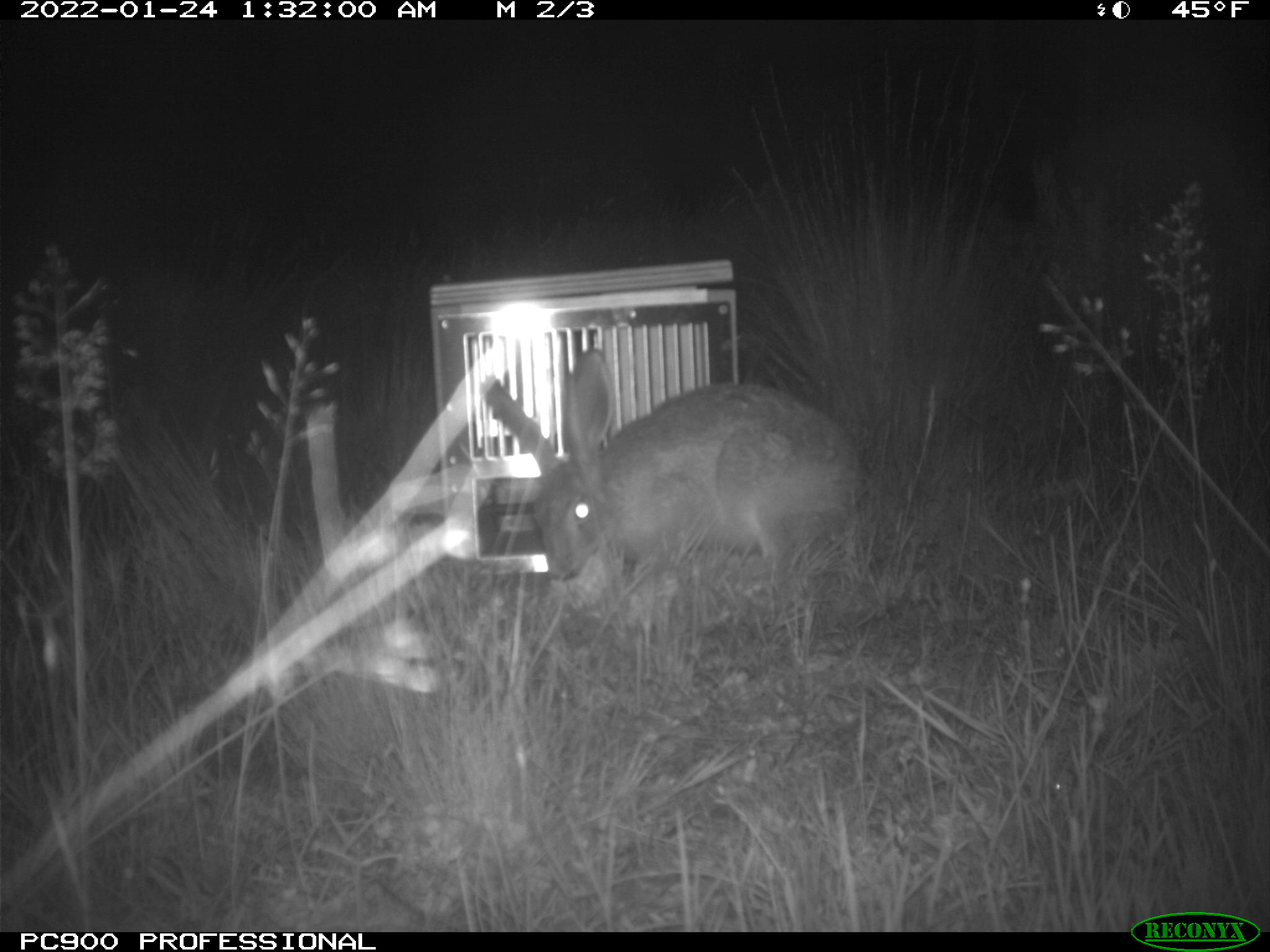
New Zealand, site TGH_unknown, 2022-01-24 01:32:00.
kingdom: Animalia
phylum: Chordata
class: Mammalia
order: Lagomorpha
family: Leporidae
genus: Lepus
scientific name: Lepus europaeus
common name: brown hare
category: hare